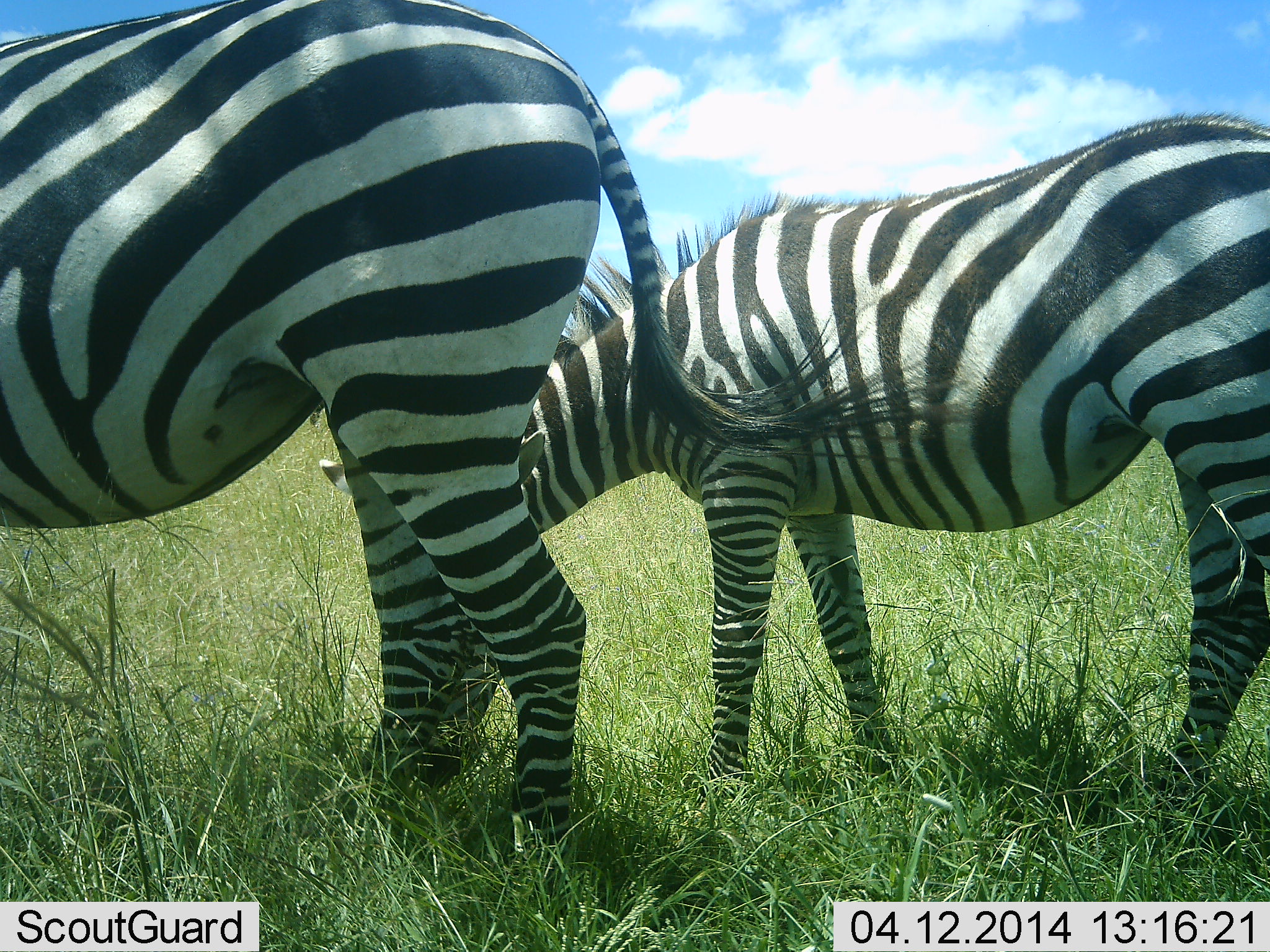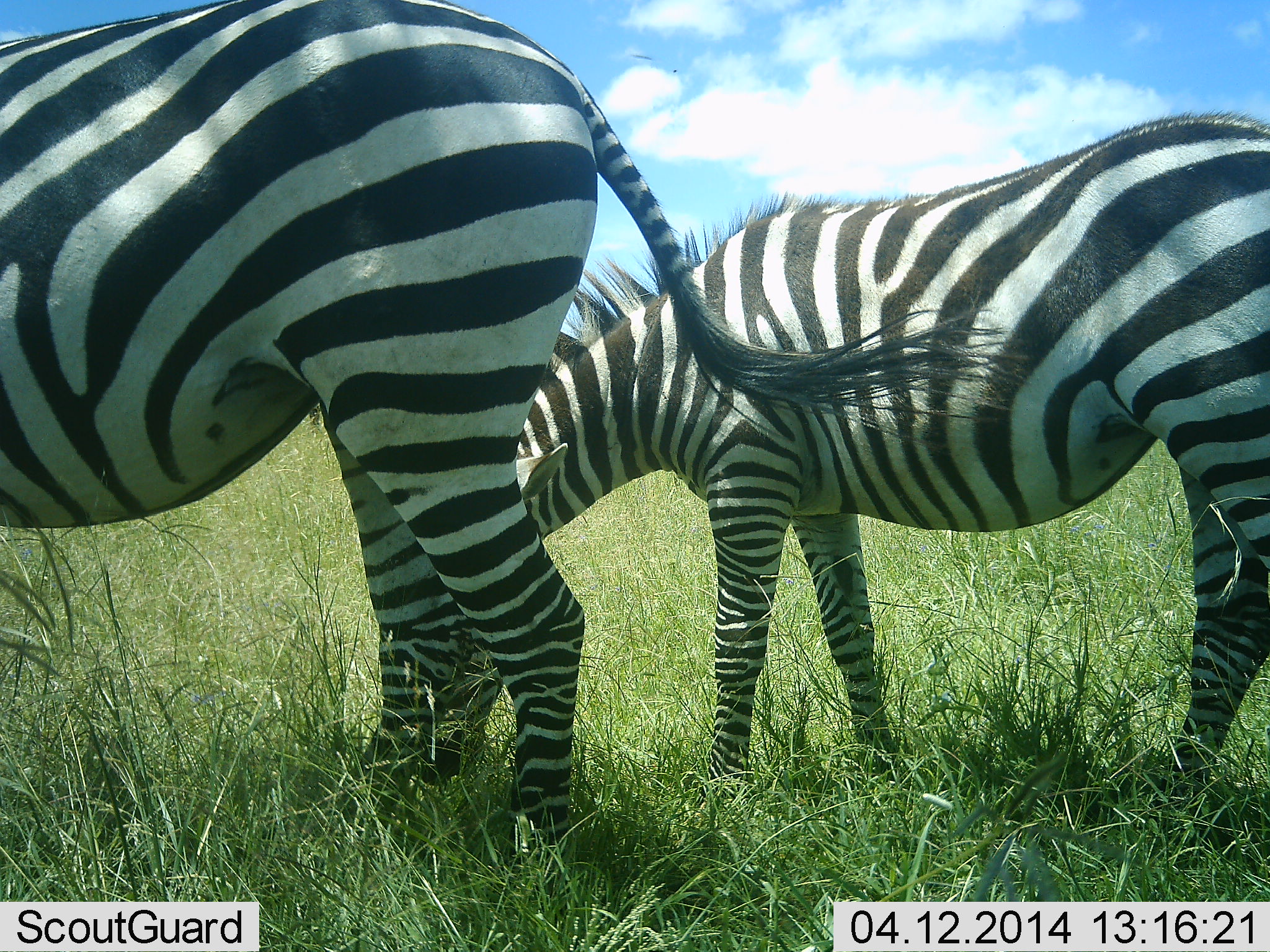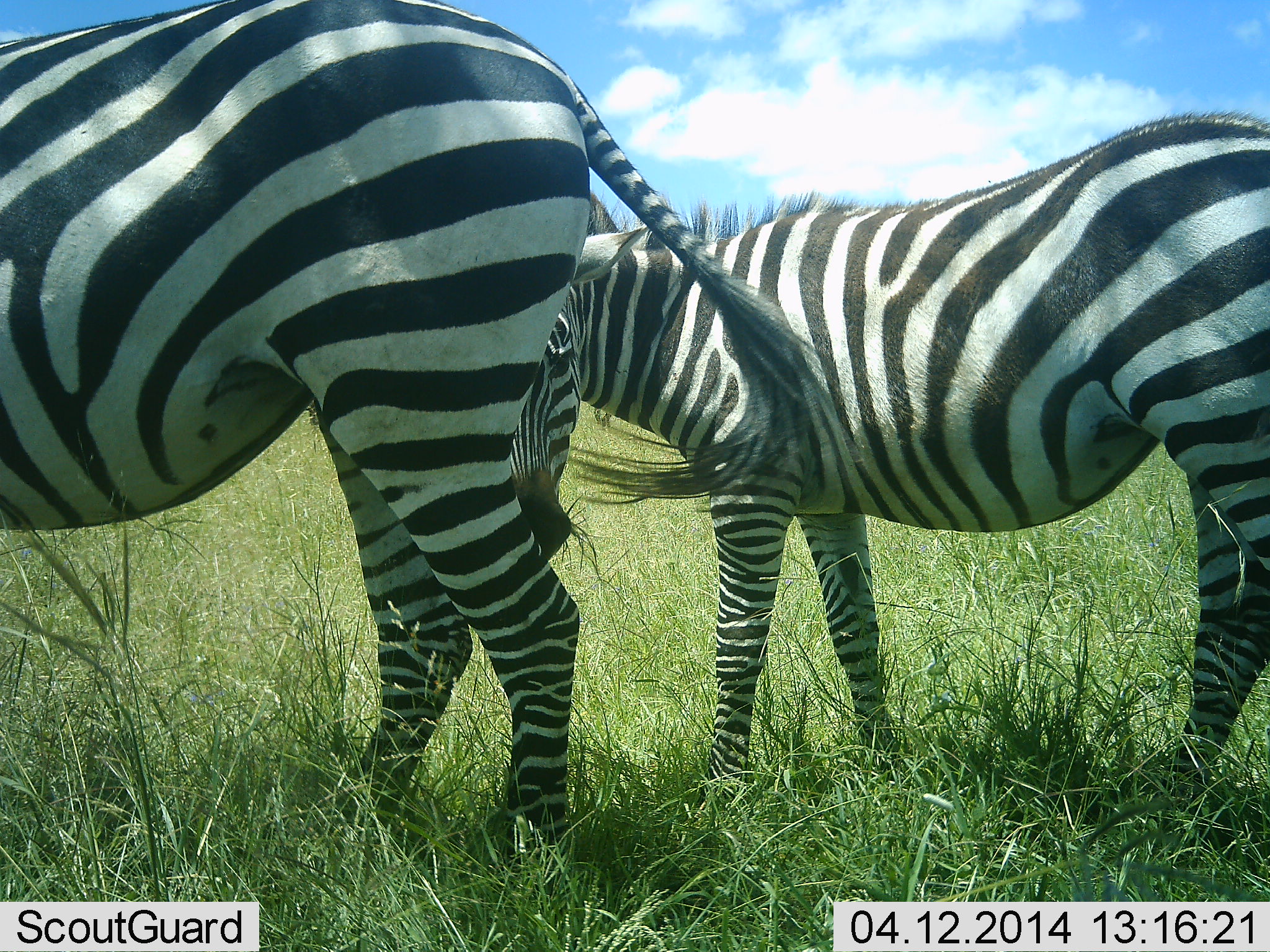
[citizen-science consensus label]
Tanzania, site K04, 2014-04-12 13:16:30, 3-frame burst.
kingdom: Animalia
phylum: Chordata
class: Mammalia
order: Perissodactyla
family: Equidae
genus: Equus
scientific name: Equus quagga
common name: plains zebra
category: zebra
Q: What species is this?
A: Zebra (plains zebra) (Equus quagga).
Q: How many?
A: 2.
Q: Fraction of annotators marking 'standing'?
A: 33%.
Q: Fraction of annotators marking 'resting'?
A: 0%.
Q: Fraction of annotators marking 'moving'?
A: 0%.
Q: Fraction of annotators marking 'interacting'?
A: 0%.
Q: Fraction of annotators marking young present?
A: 0%.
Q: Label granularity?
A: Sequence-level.